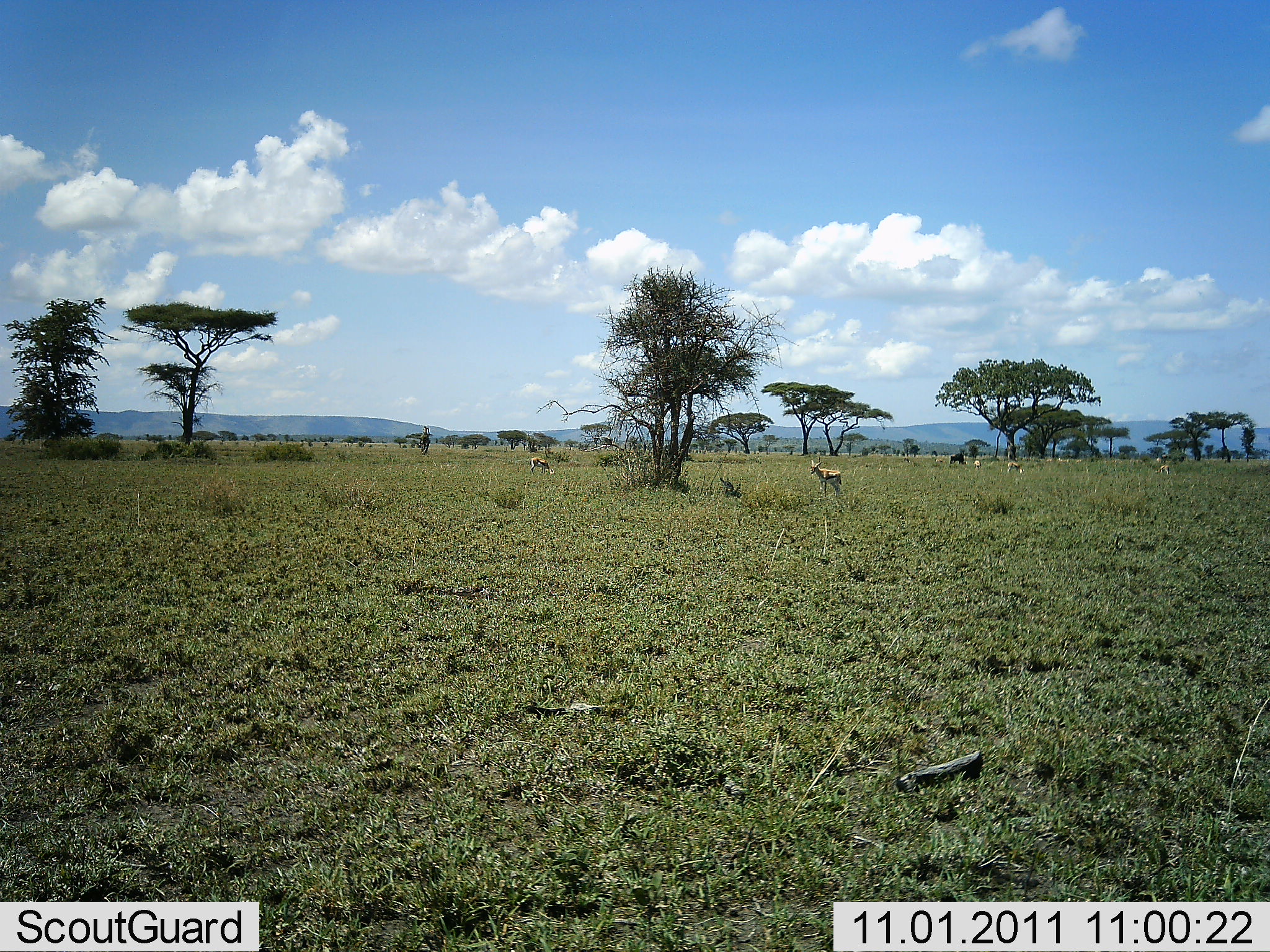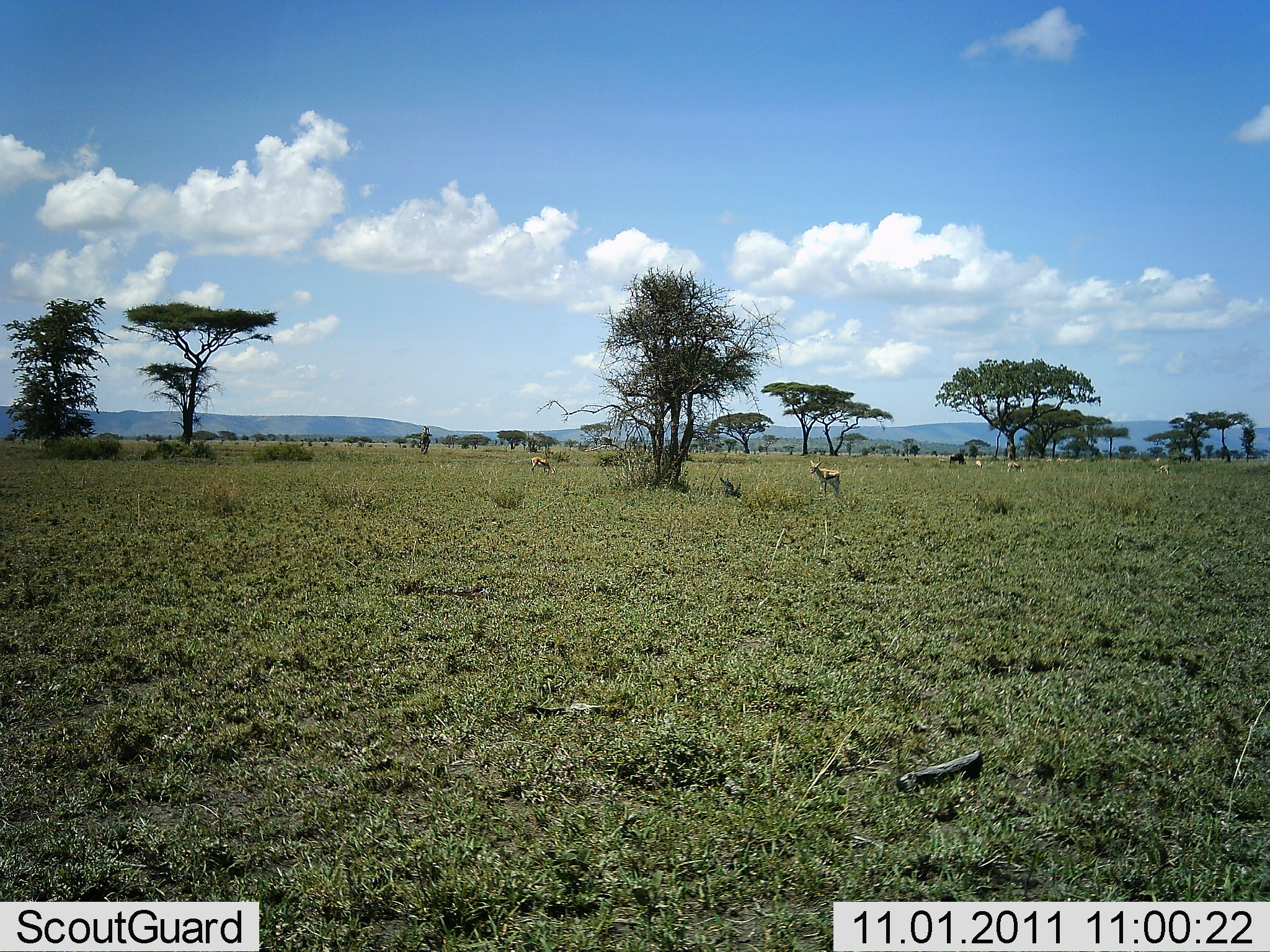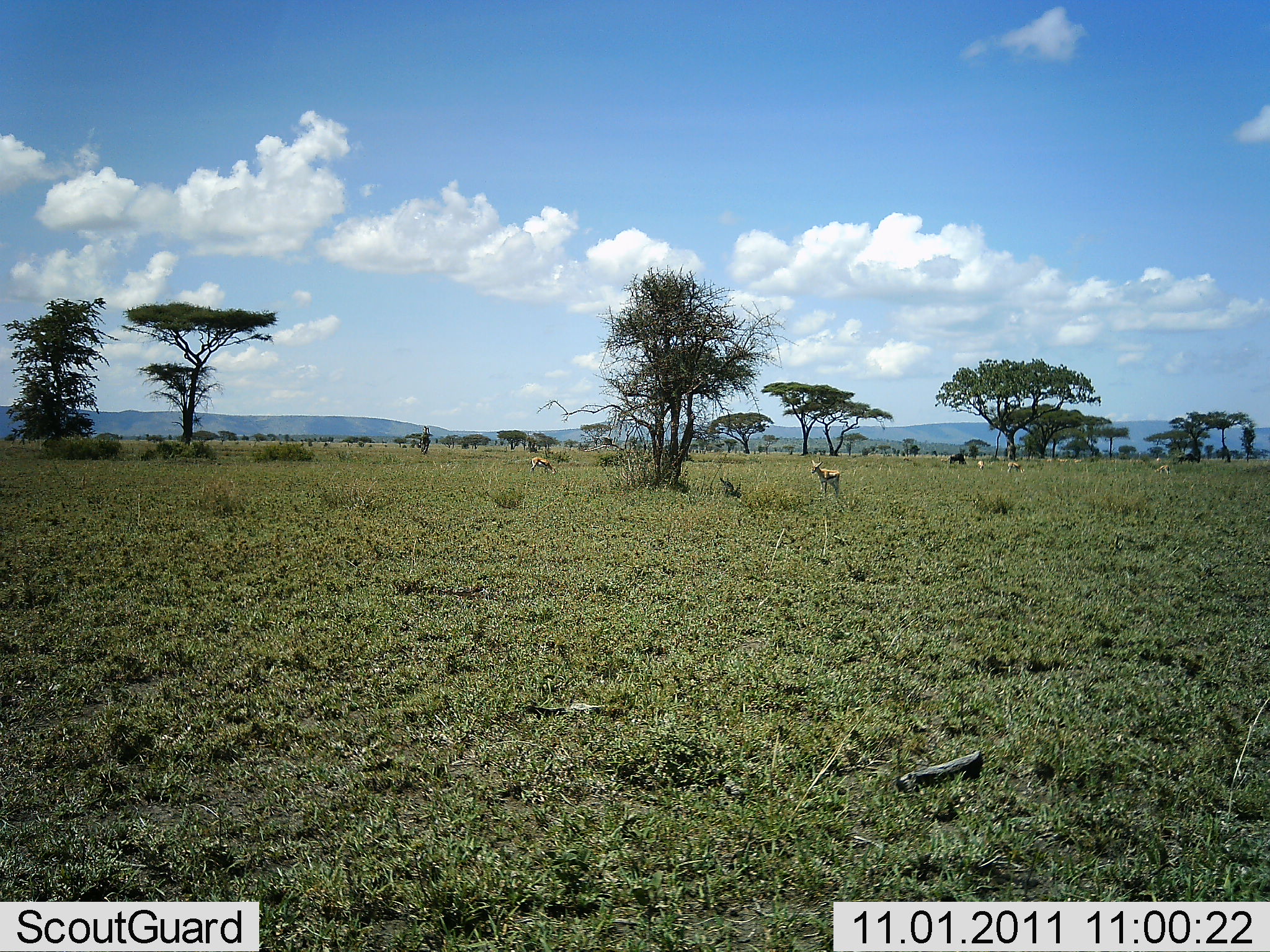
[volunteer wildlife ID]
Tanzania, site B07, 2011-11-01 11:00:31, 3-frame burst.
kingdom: Animalia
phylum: Chordata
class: Mammalia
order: Artiodactyla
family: Bovidae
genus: Eudorcas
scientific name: Eudorcas thomsonii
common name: thomson's gazelle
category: gazellethomsons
Gazellethomsons (thomson's gazelle) (Eudorcas thomsonii), count 5. Behavior (volunteer vote fractions): standing 94%, resting 0%, moving 6%, interacting 0%. Young present (vote fraction): 0%. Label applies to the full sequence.